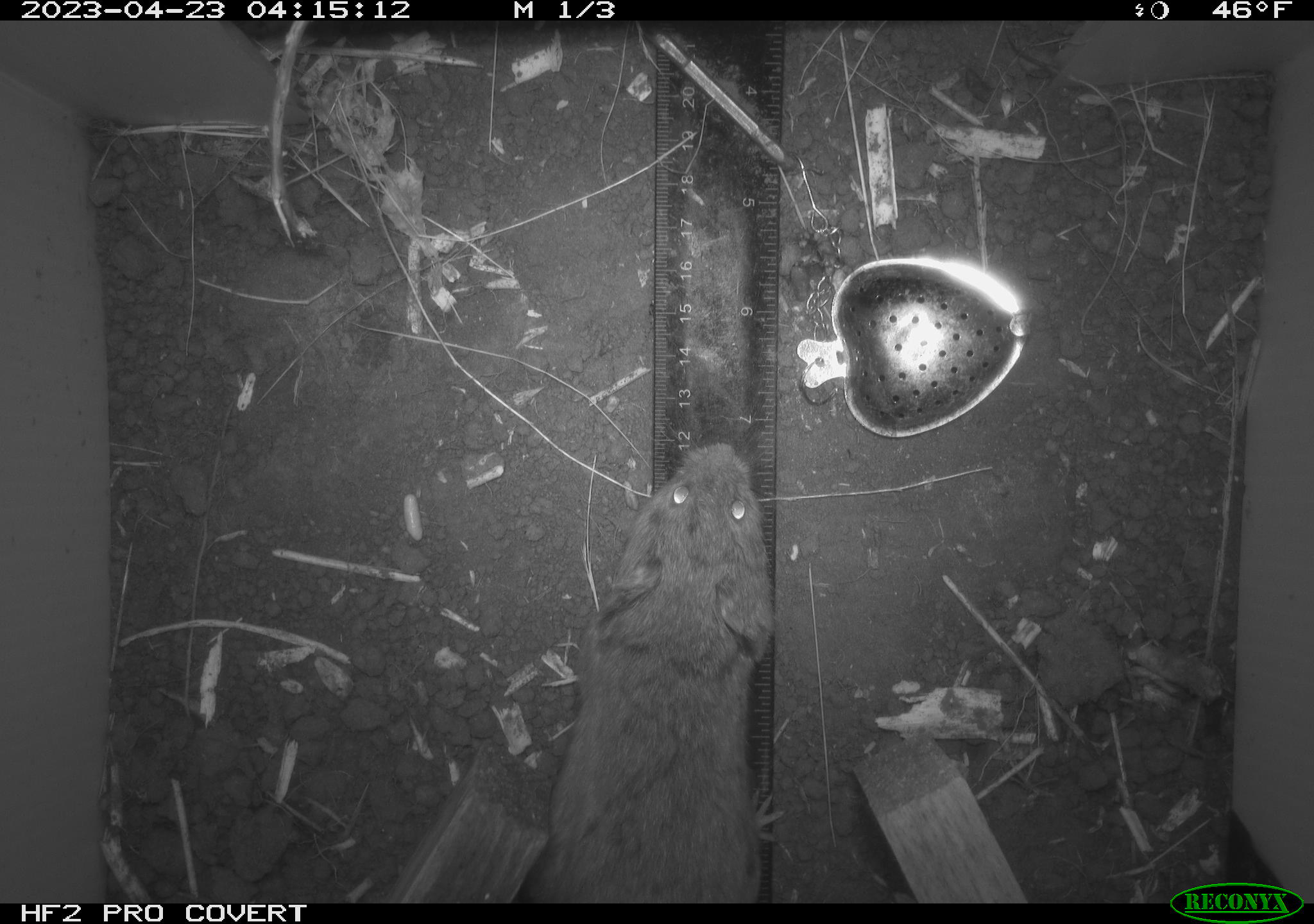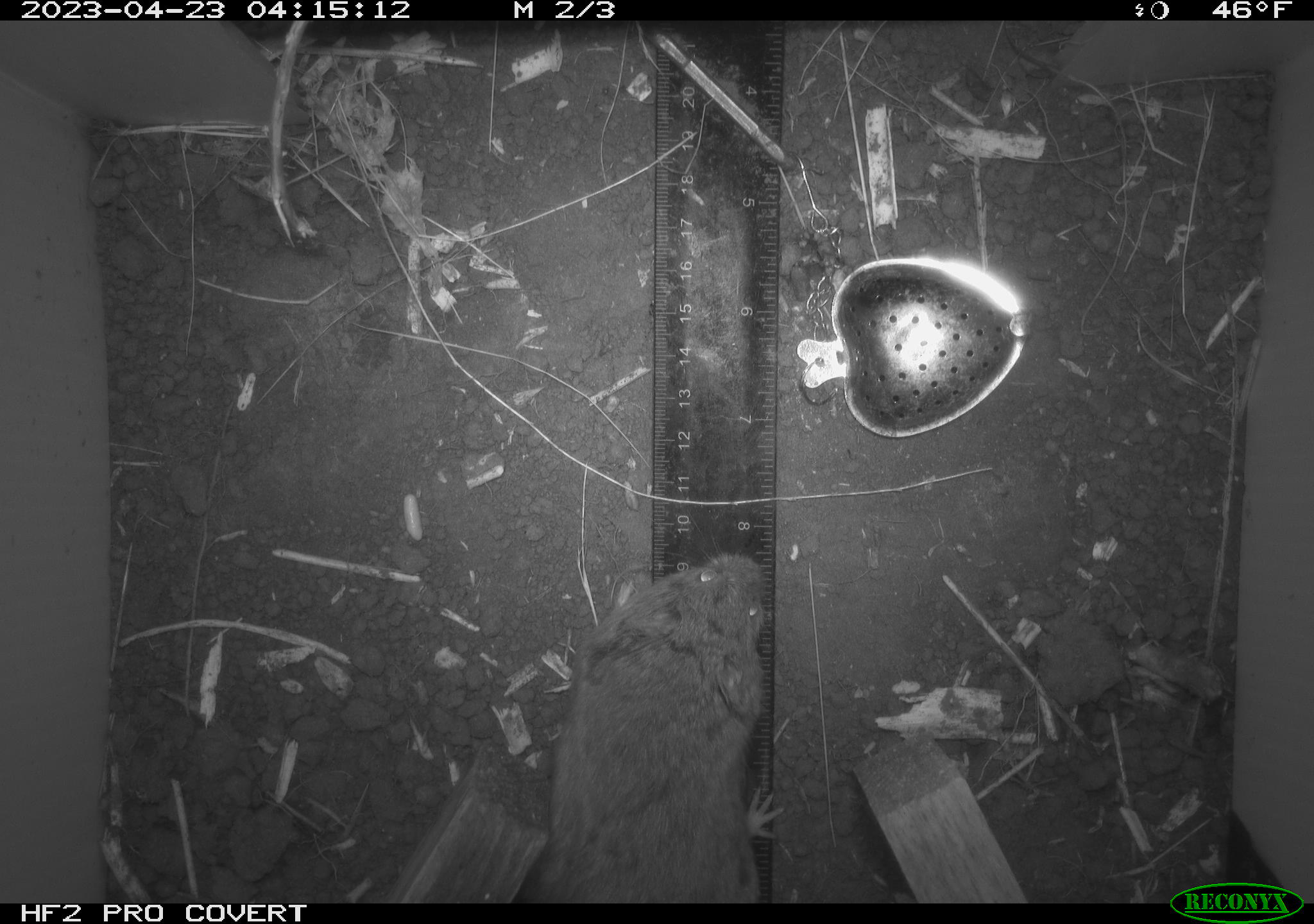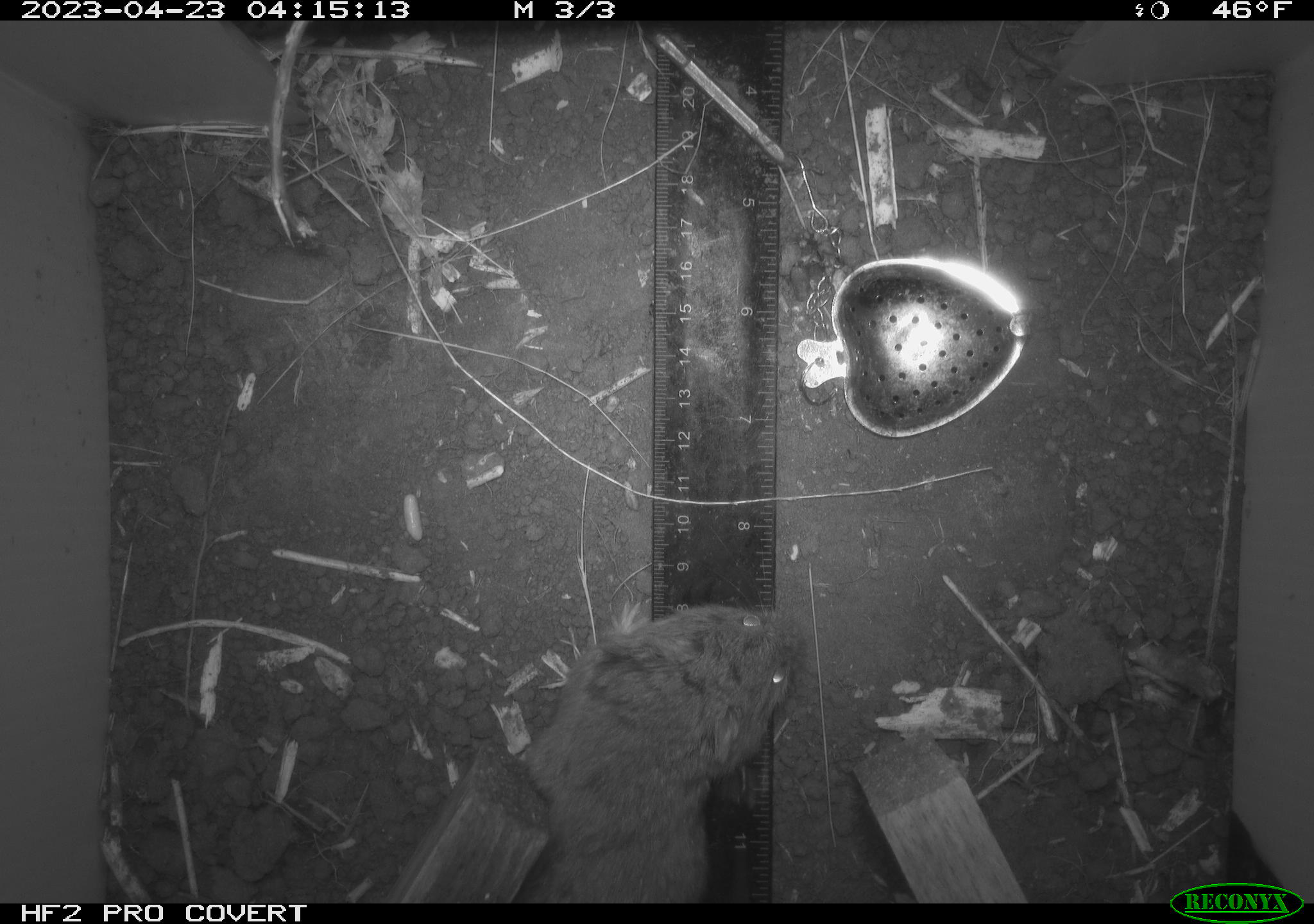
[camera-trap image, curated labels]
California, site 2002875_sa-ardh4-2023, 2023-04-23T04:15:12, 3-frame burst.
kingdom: Animalia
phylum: Chordata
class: Mammalia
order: Rodentia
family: Cricetidae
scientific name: Arvicolinae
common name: voles, lemmings, and muskrats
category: arvicolinae subfamily